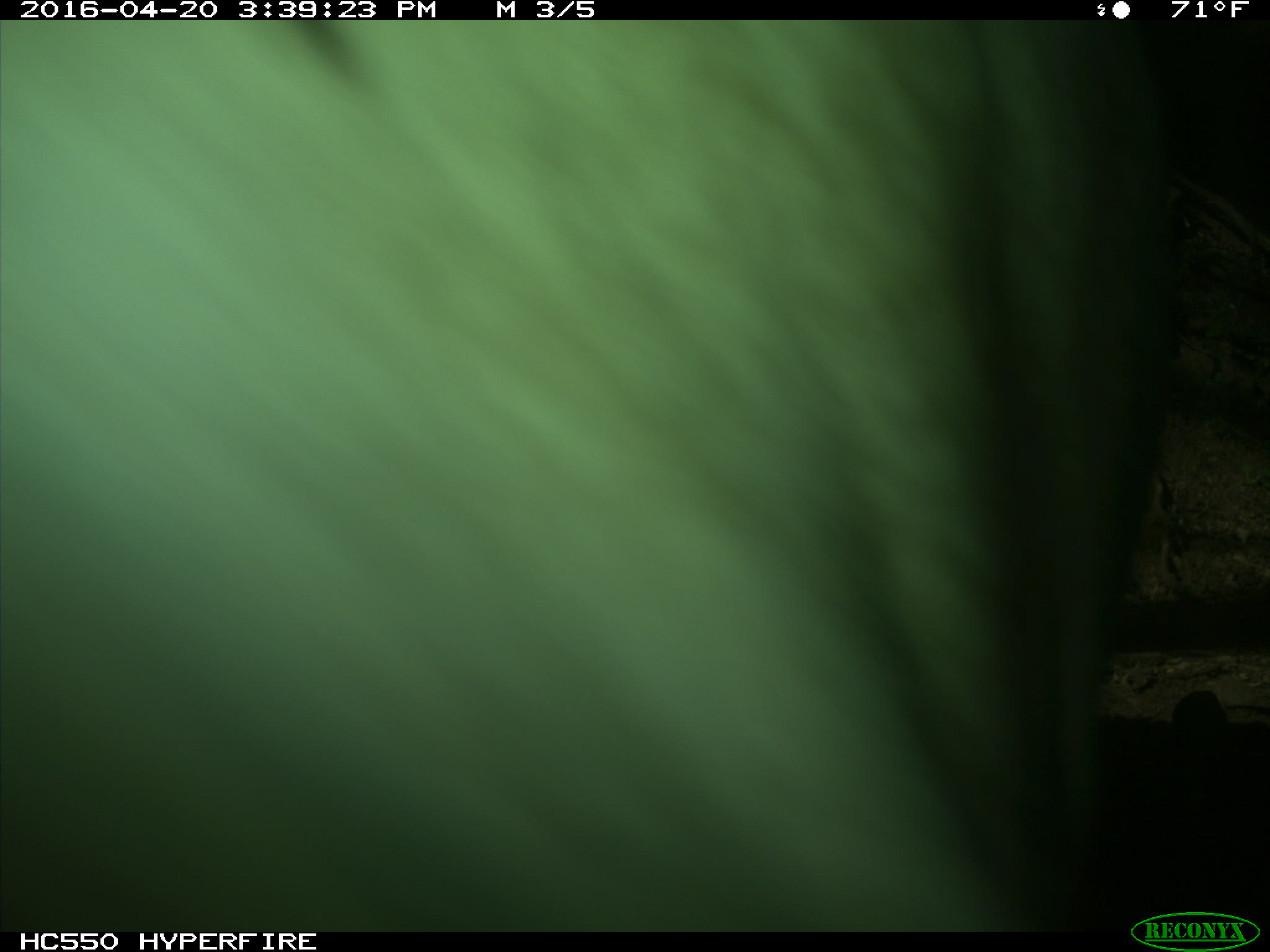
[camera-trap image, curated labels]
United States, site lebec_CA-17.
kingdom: Animalia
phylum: Chordata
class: Mammalia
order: Artiodactyla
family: Bovidae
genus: Bos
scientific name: Bos taurus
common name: domestic cow